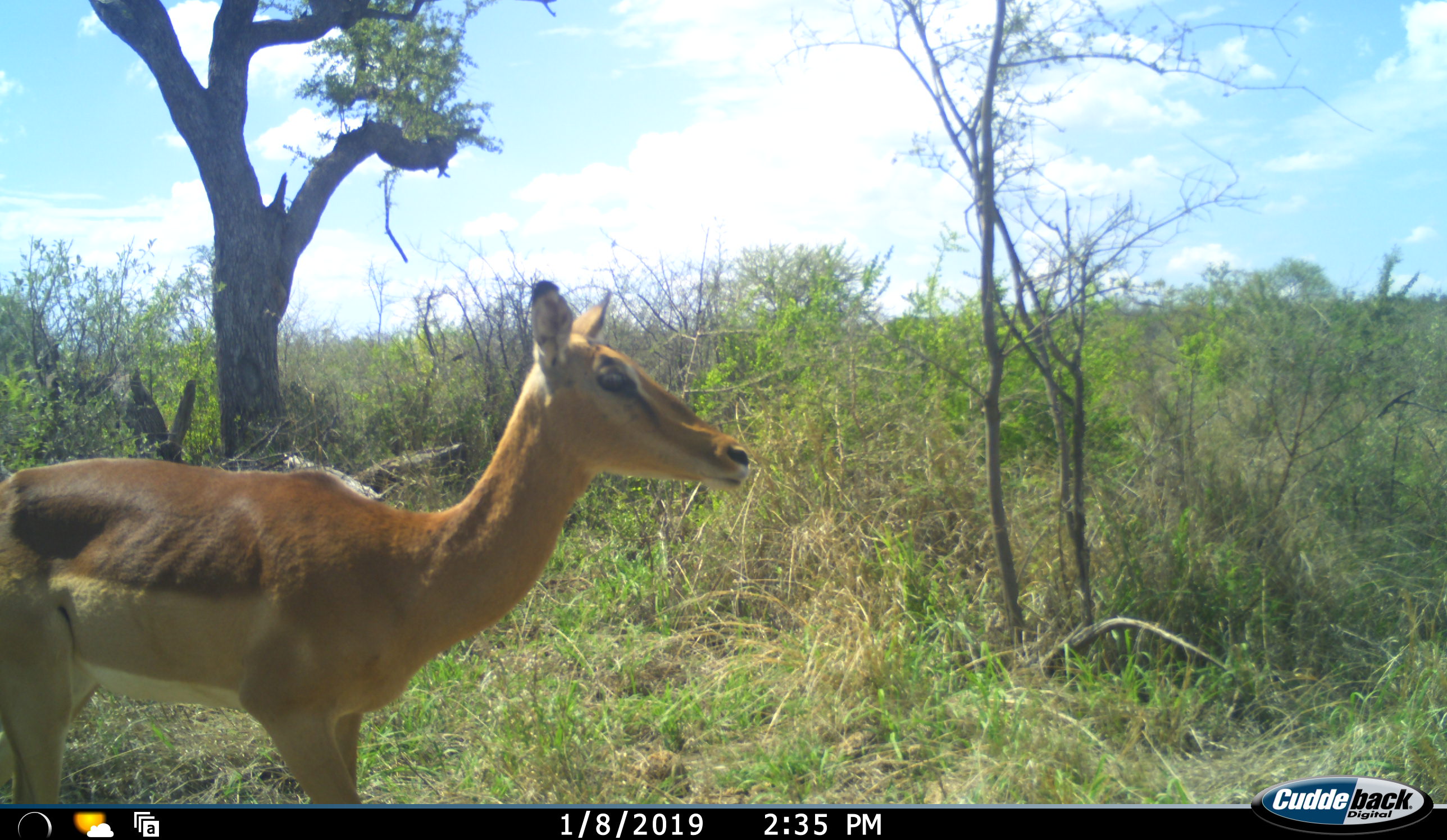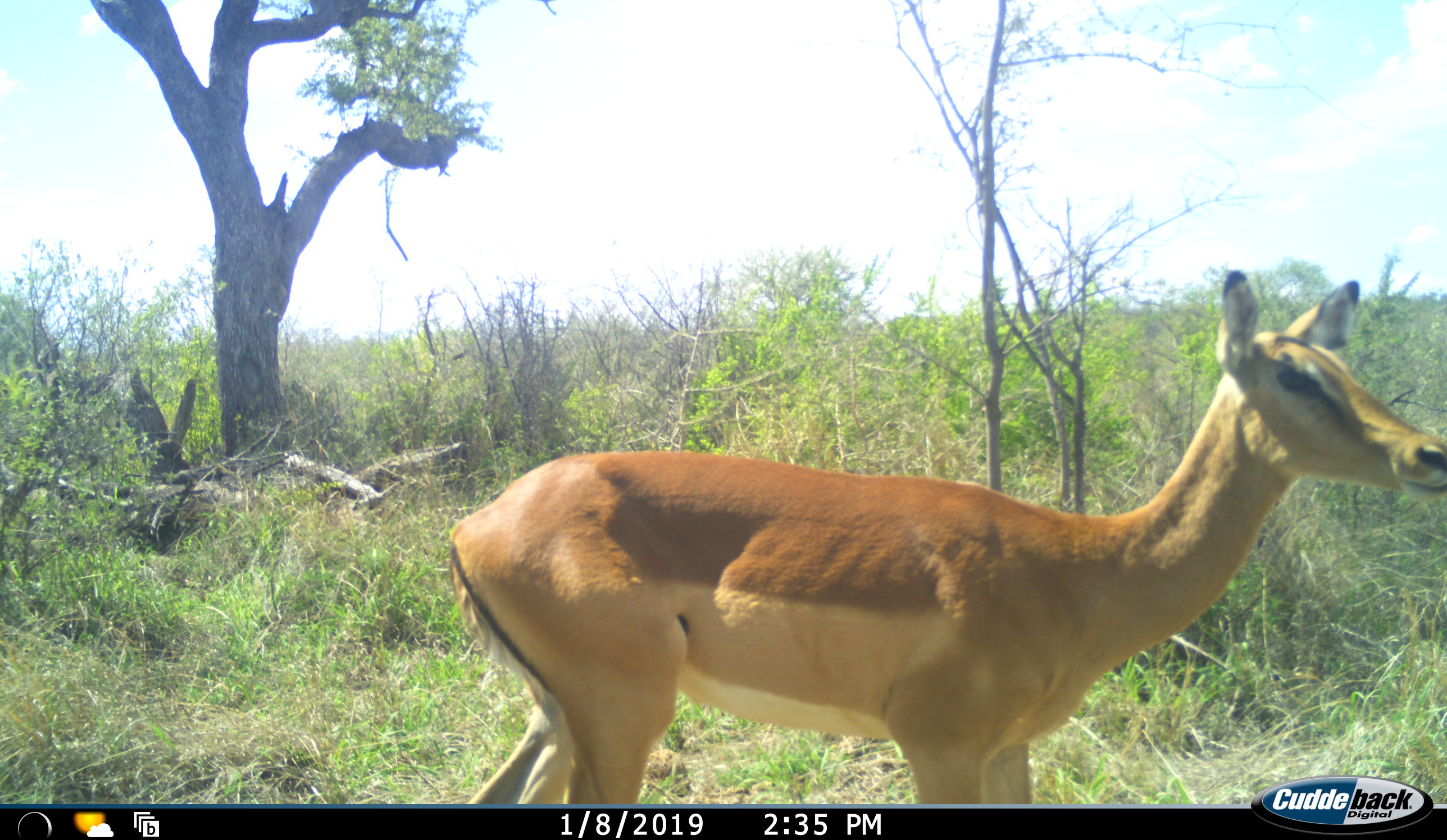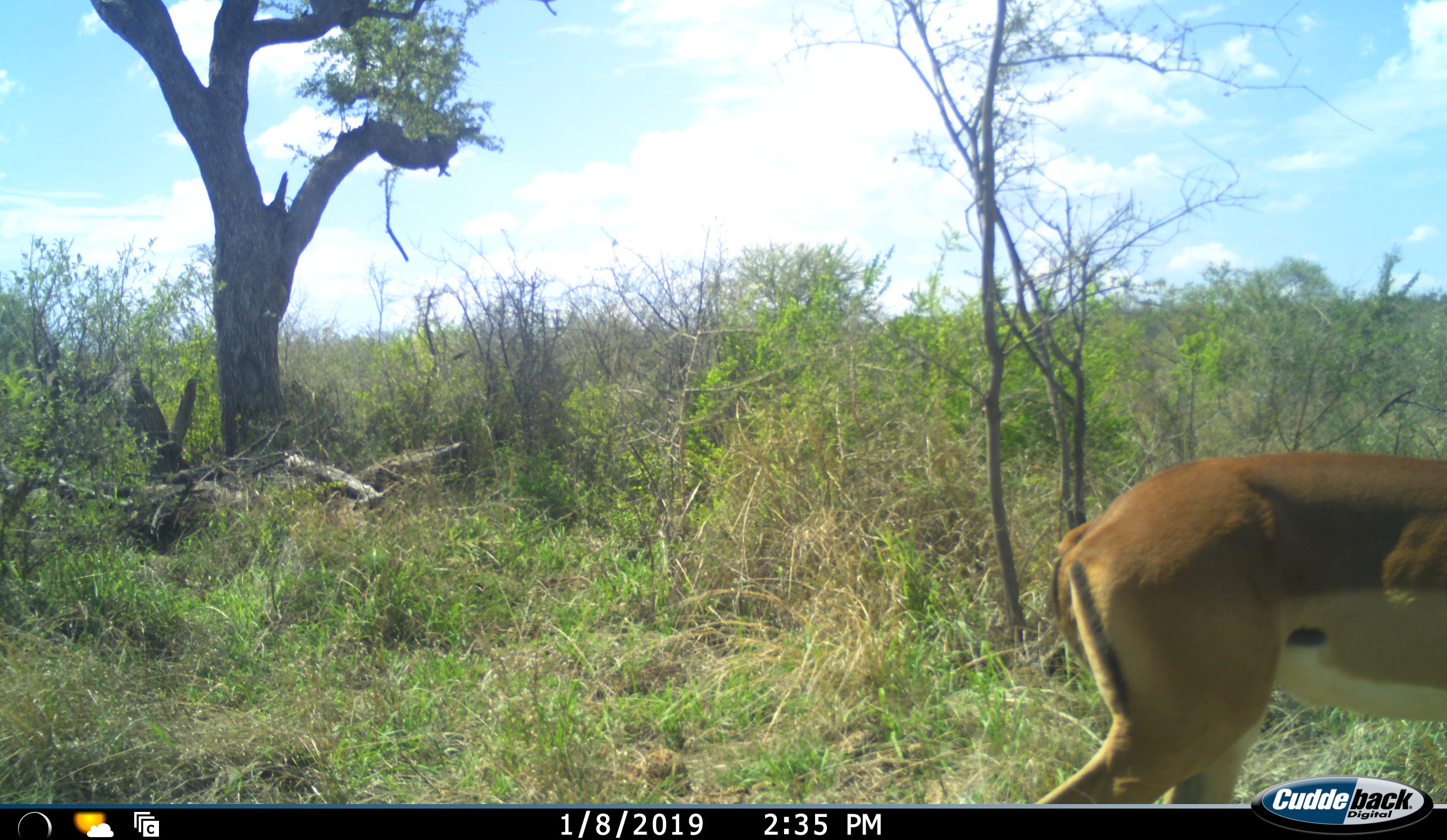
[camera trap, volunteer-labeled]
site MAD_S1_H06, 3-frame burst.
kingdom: Animalia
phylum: Chordata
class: Mammalia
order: Artiodactyla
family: Bovidae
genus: Aepyceros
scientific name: Aepyceros melampus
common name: impala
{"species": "impala (Aepyceros melampus)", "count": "1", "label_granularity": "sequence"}